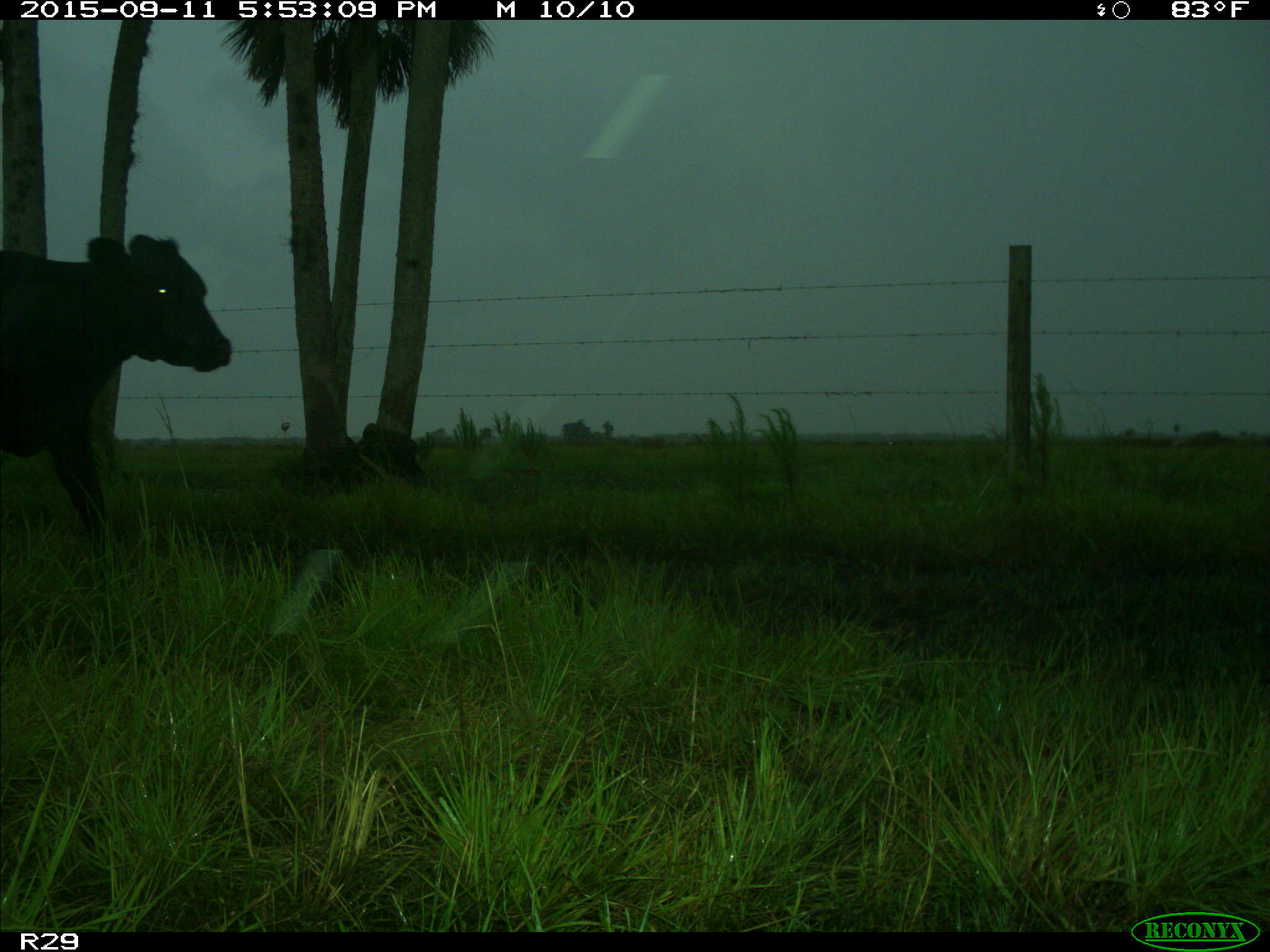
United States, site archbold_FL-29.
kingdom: Animalia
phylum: Chordata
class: Mammalia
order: Artiodactyla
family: Bovidae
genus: Bos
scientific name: Bos taurus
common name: domestic cow